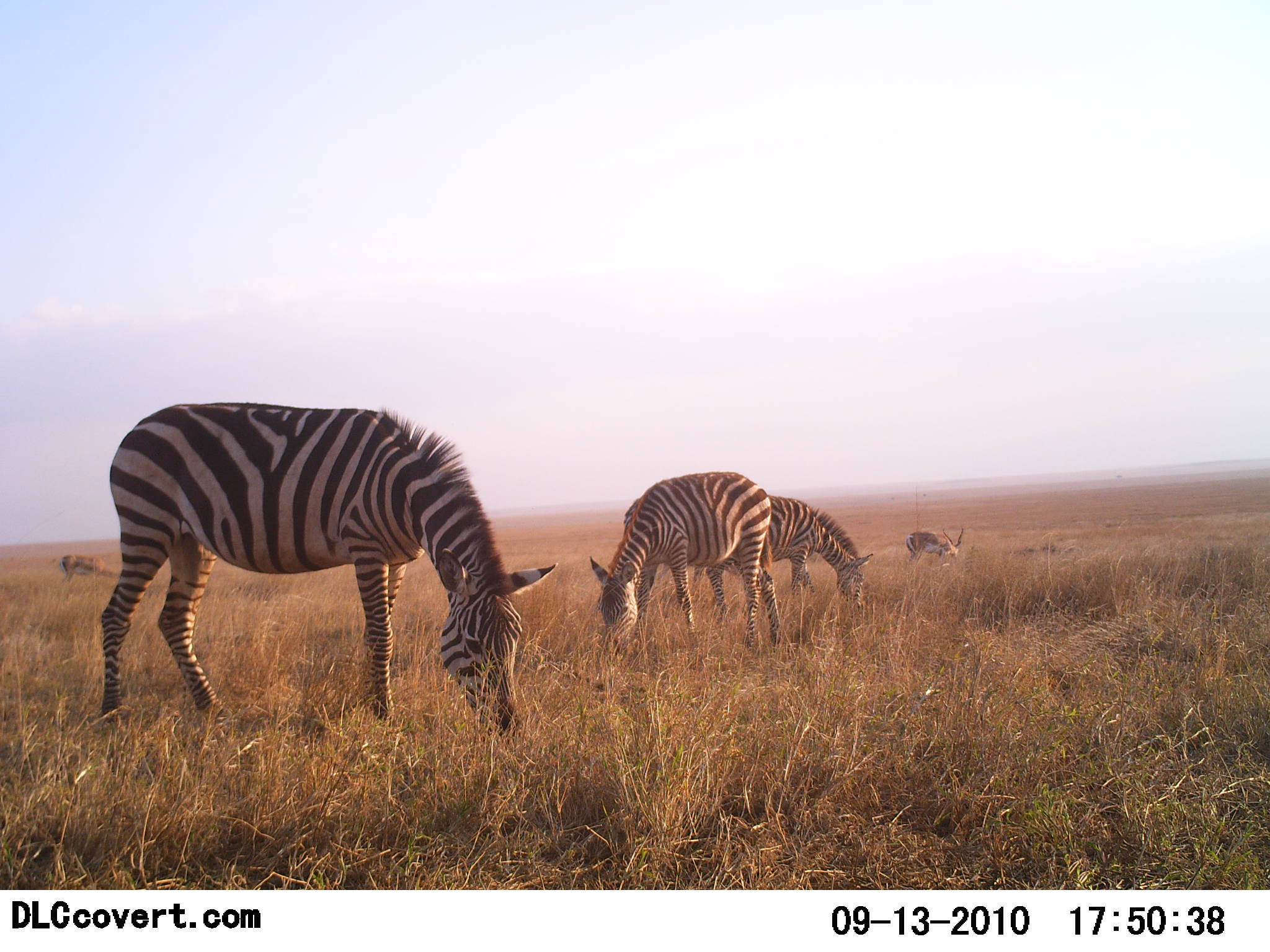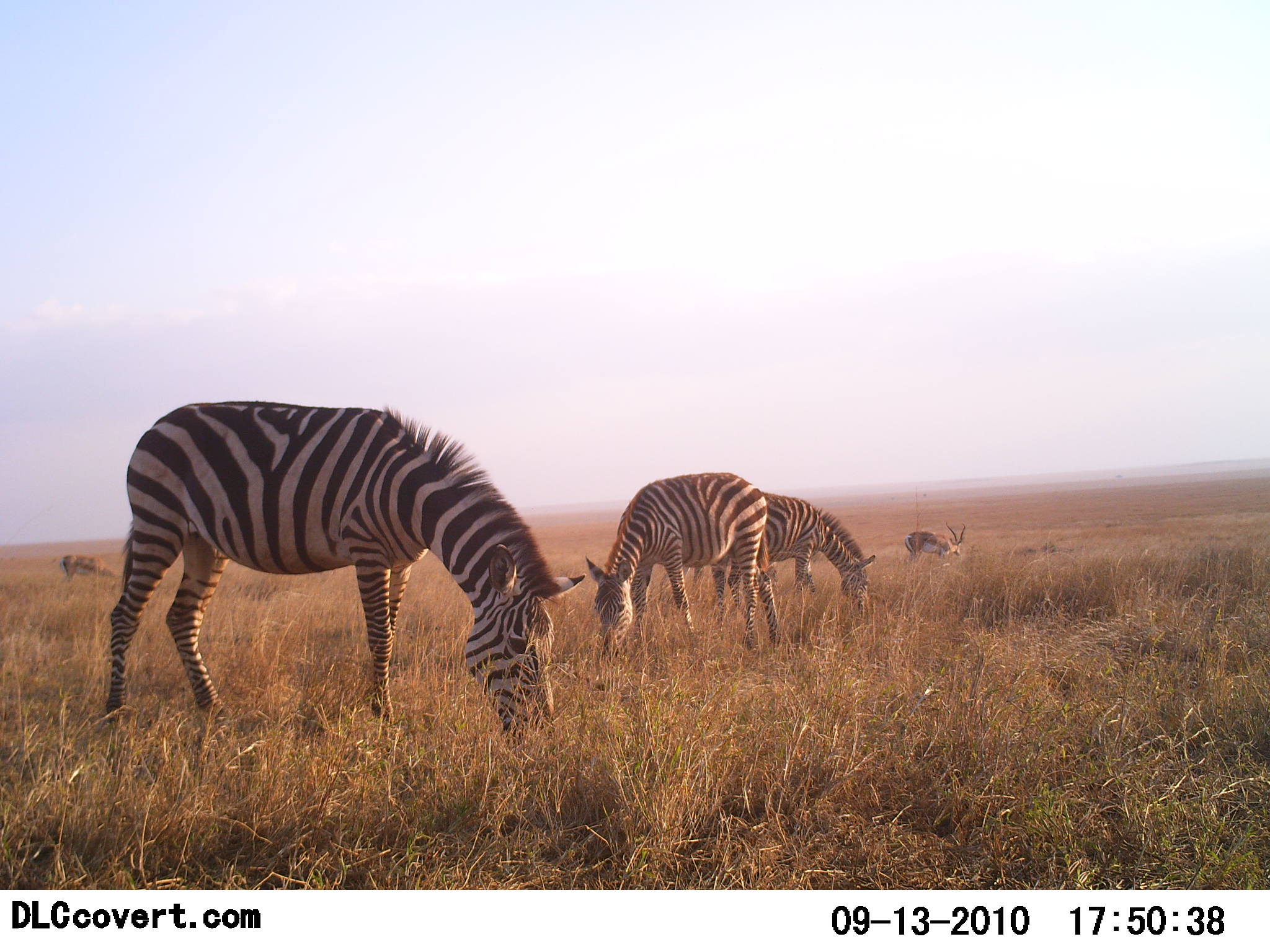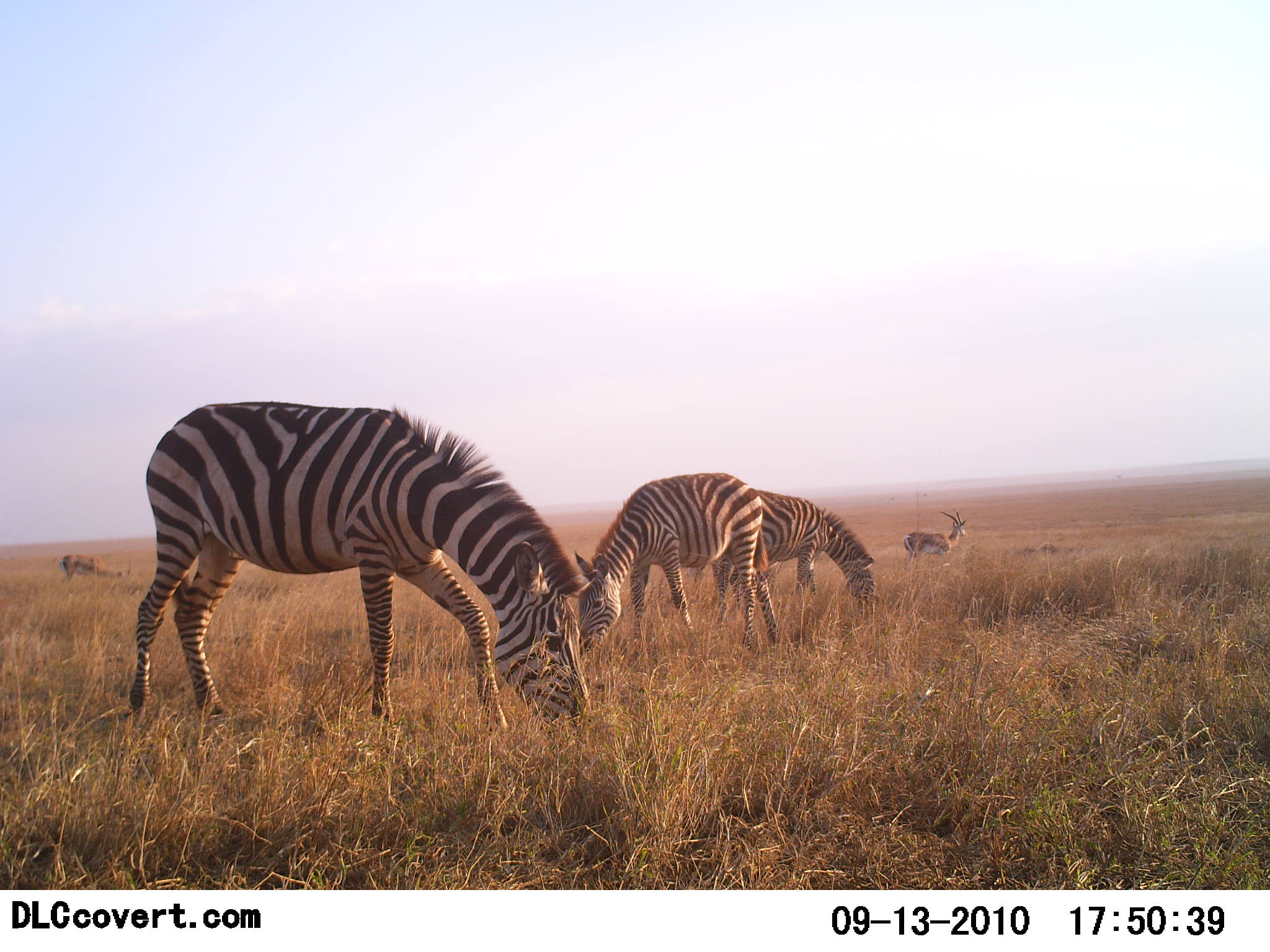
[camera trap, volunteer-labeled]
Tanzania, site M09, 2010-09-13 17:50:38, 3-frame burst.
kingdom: Animalia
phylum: Chordata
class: Mammalia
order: Artiodactyla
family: Bovidae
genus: Eudorcas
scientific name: Eudorcas thomsonii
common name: thomson's gazelle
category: gazellethomsons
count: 2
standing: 35%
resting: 0%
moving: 0%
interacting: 0%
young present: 0%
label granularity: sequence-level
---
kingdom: Animalia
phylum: Chordata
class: Mammalia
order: Perissodactyla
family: Equidae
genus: Equus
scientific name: Equus quagga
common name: plains zebra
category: zebra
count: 3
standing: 21%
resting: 0%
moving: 0%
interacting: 0%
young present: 0%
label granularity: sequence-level